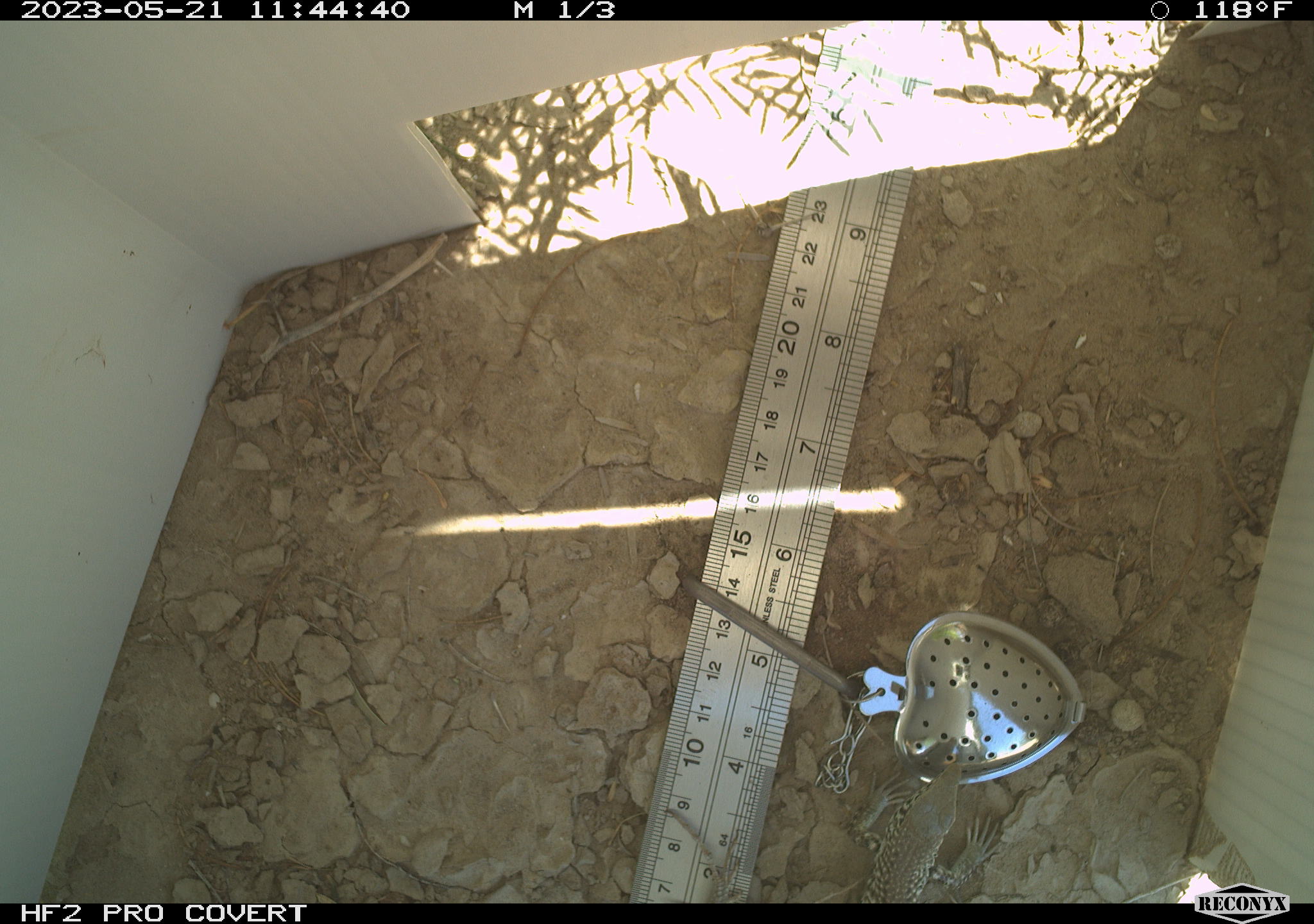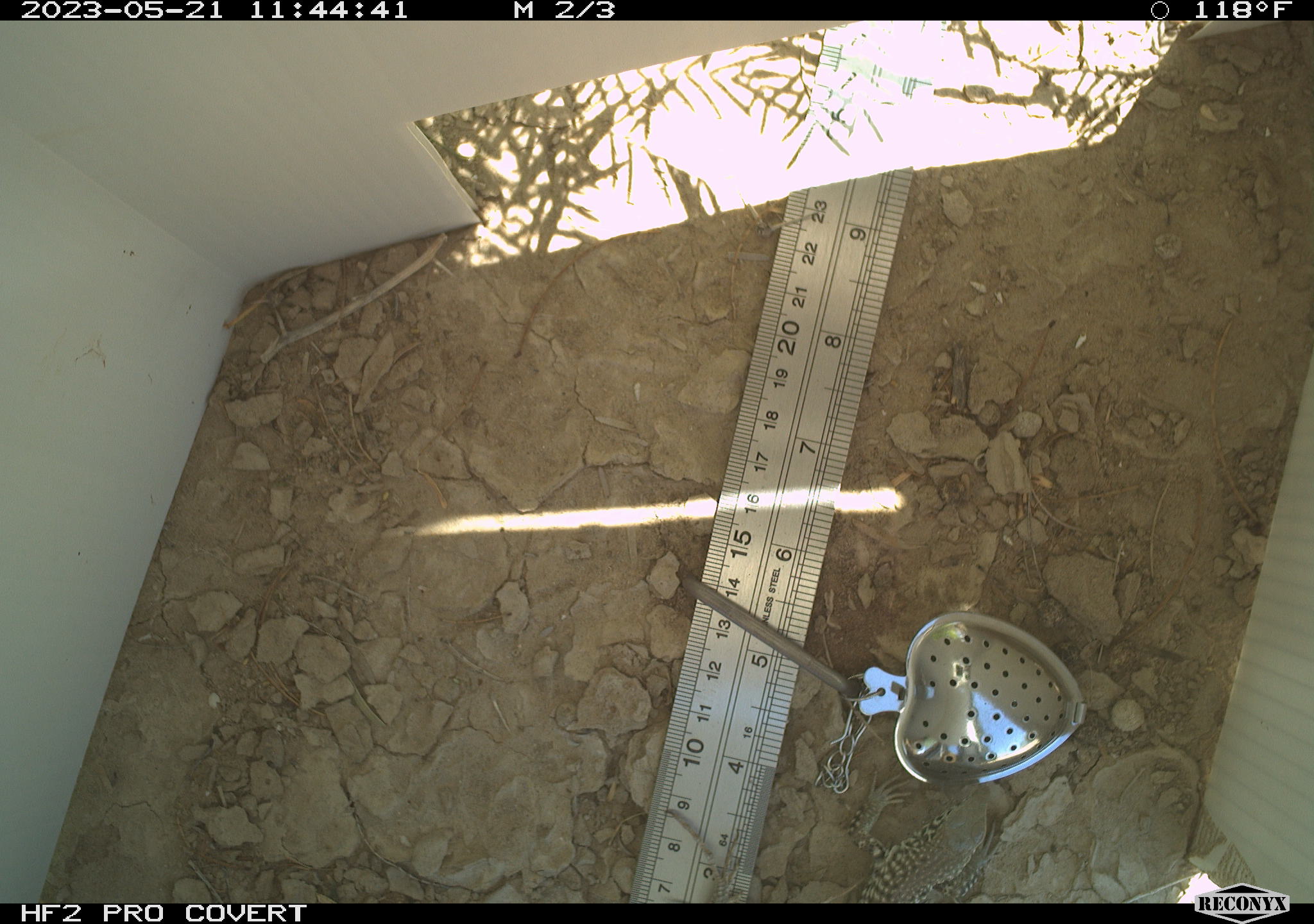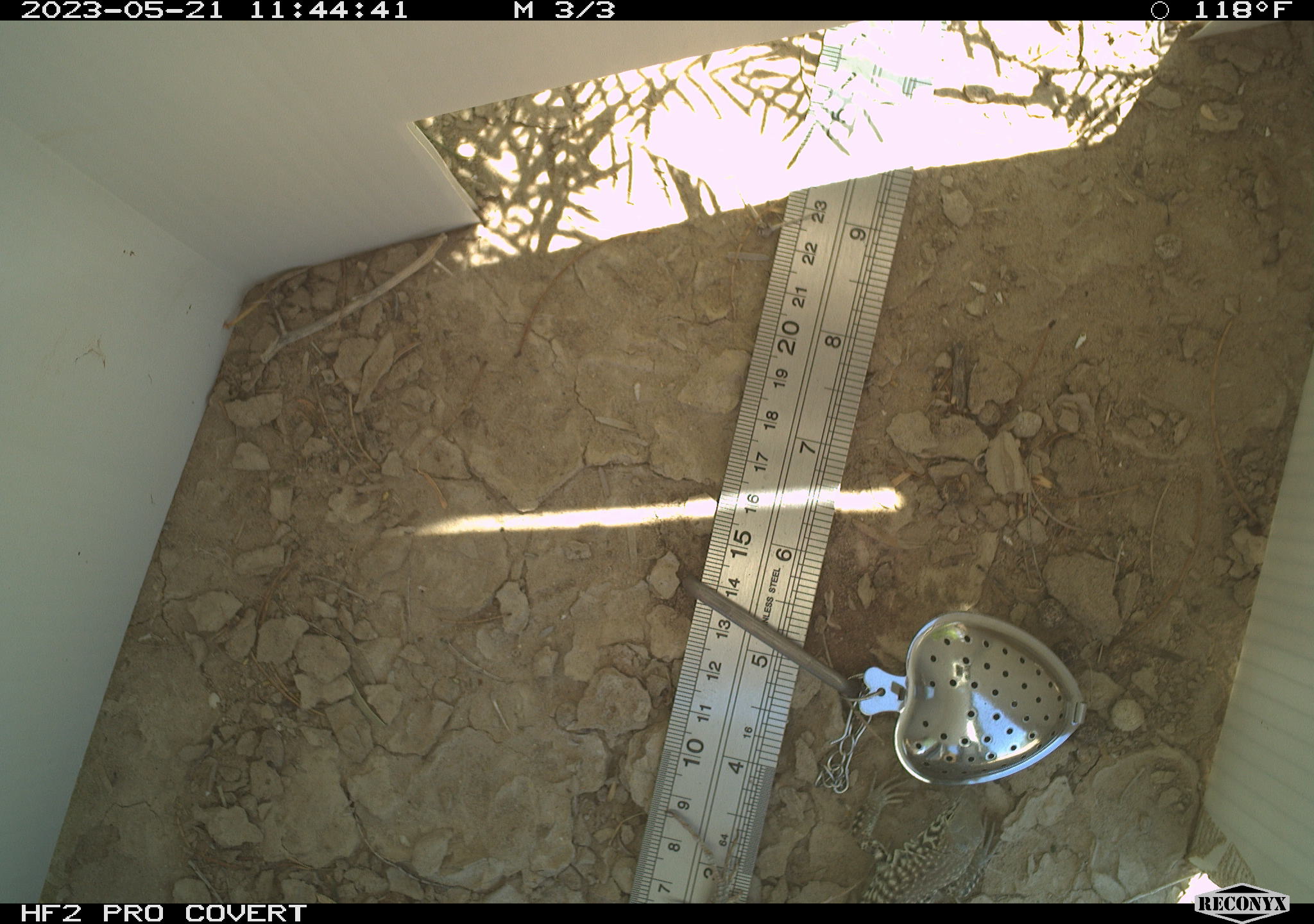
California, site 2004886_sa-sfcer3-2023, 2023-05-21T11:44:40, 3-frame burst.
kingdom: Animalia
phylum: Chordata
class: Reptilia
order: Squamata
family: Teiidae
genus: Aspidoscelis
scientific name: Aspidoscelis tigris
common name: western whiptail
Western whiptail (Aspidoscelis tigris).